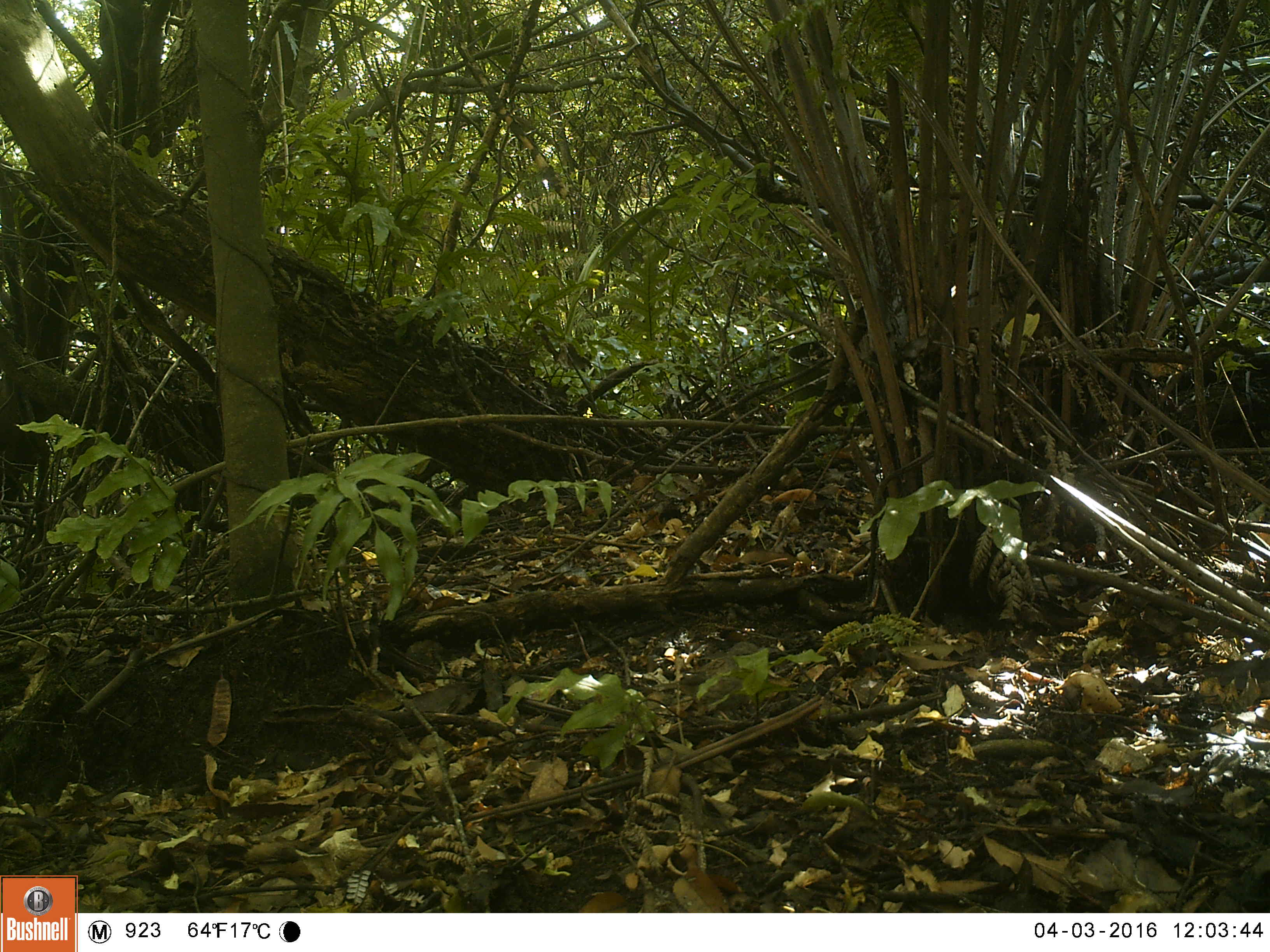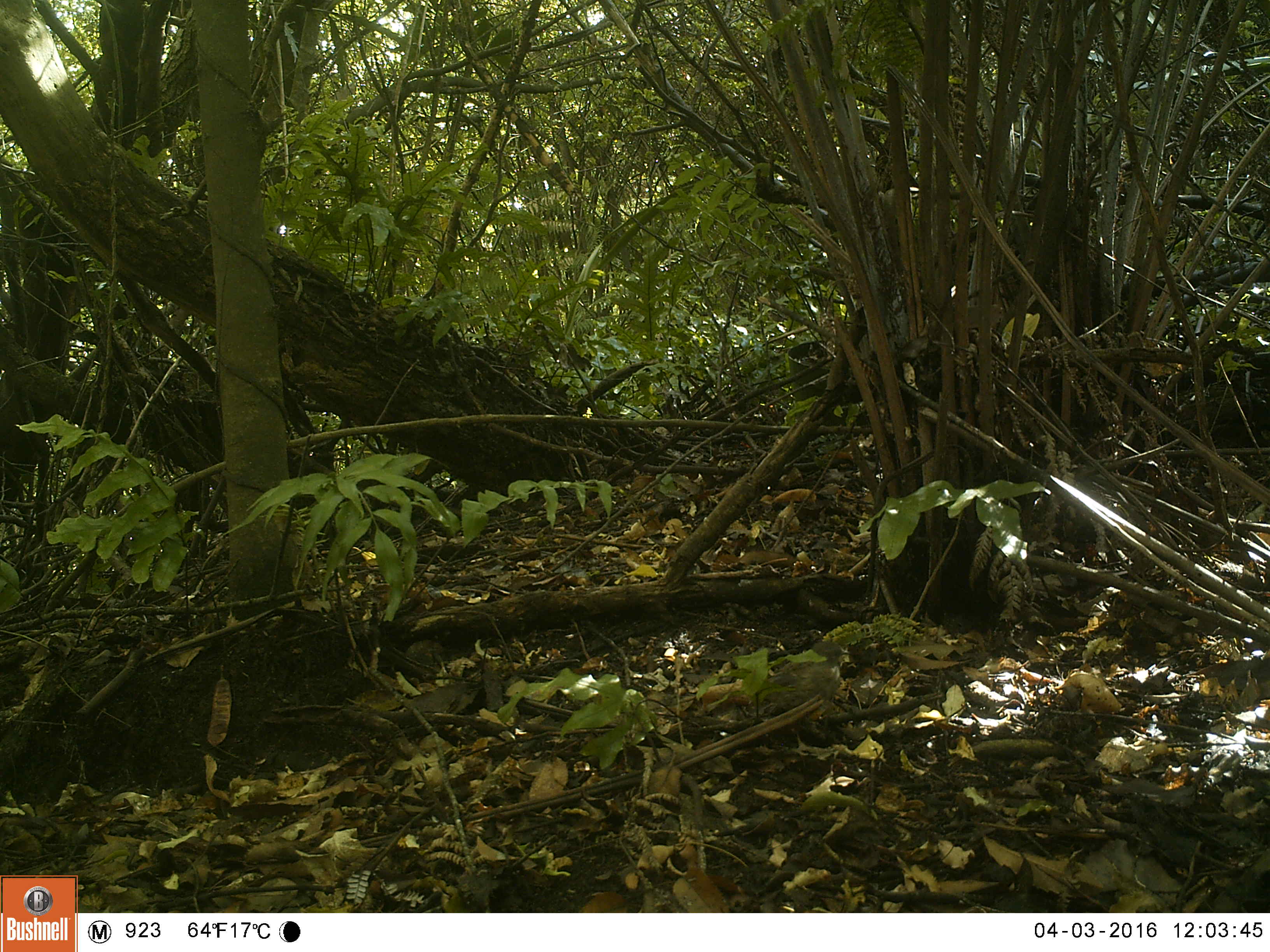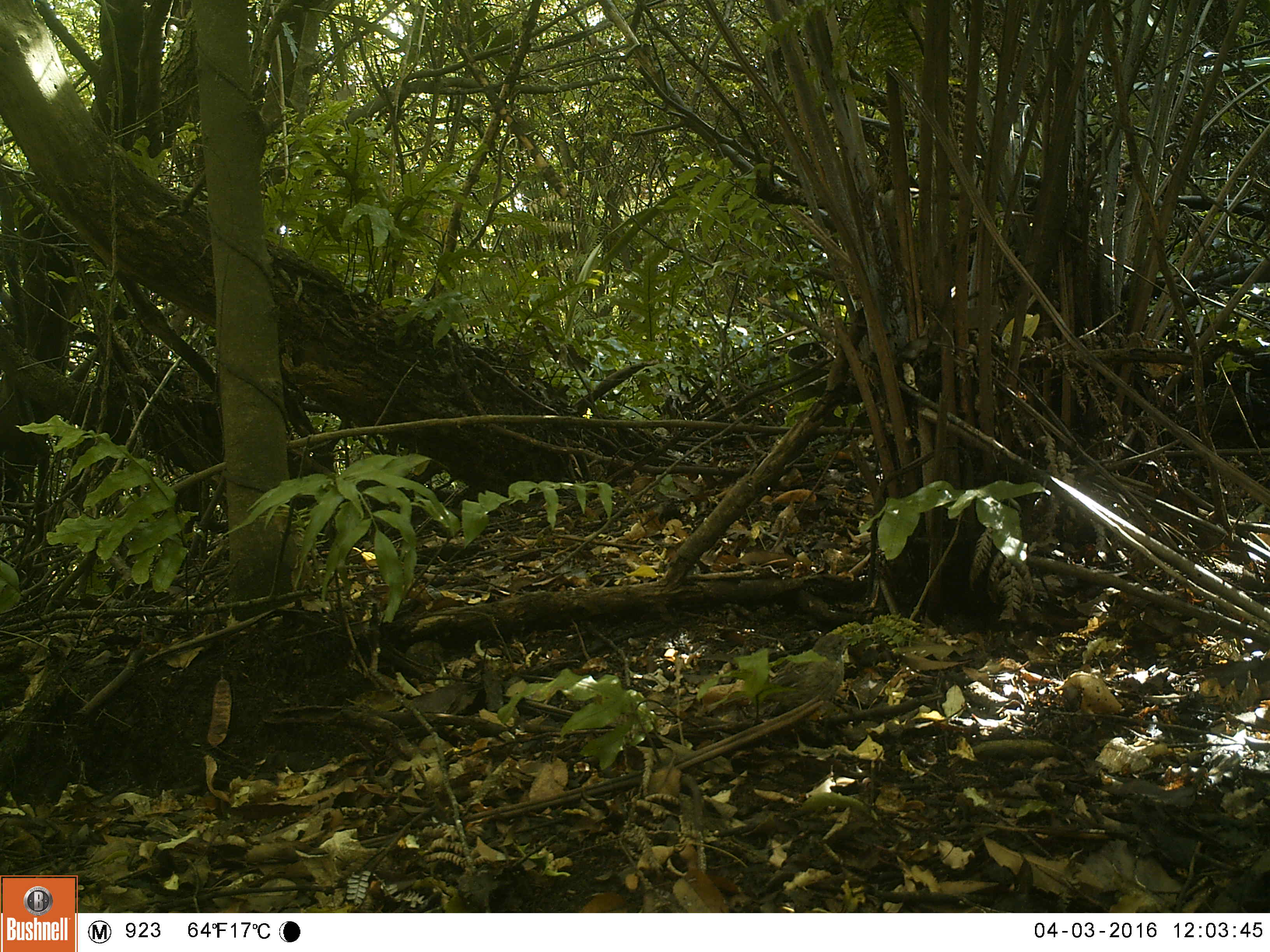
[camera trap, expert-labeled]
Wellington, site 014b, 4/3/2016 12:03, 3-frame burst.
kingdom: Animalia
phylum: Chordata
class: Aves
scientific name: Aves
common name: bird